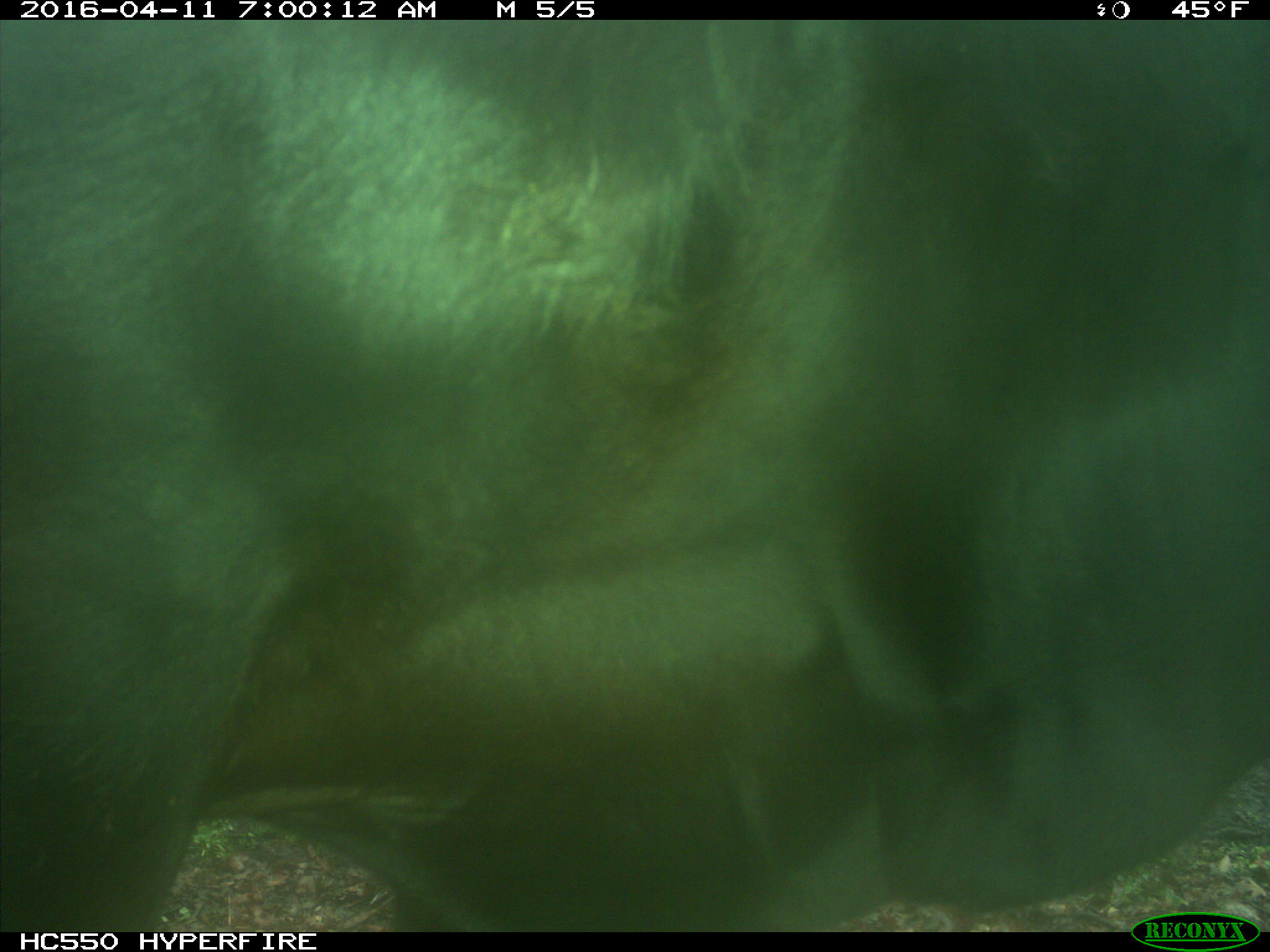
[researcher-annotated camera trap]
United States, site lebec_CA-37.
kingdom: Animalia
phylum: Chordata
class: Mammalia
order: Artiodactyla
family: Bovidae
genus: Bos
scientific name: Bos taurus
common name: domestic cow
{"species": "Bos taurus (domestic cow)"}